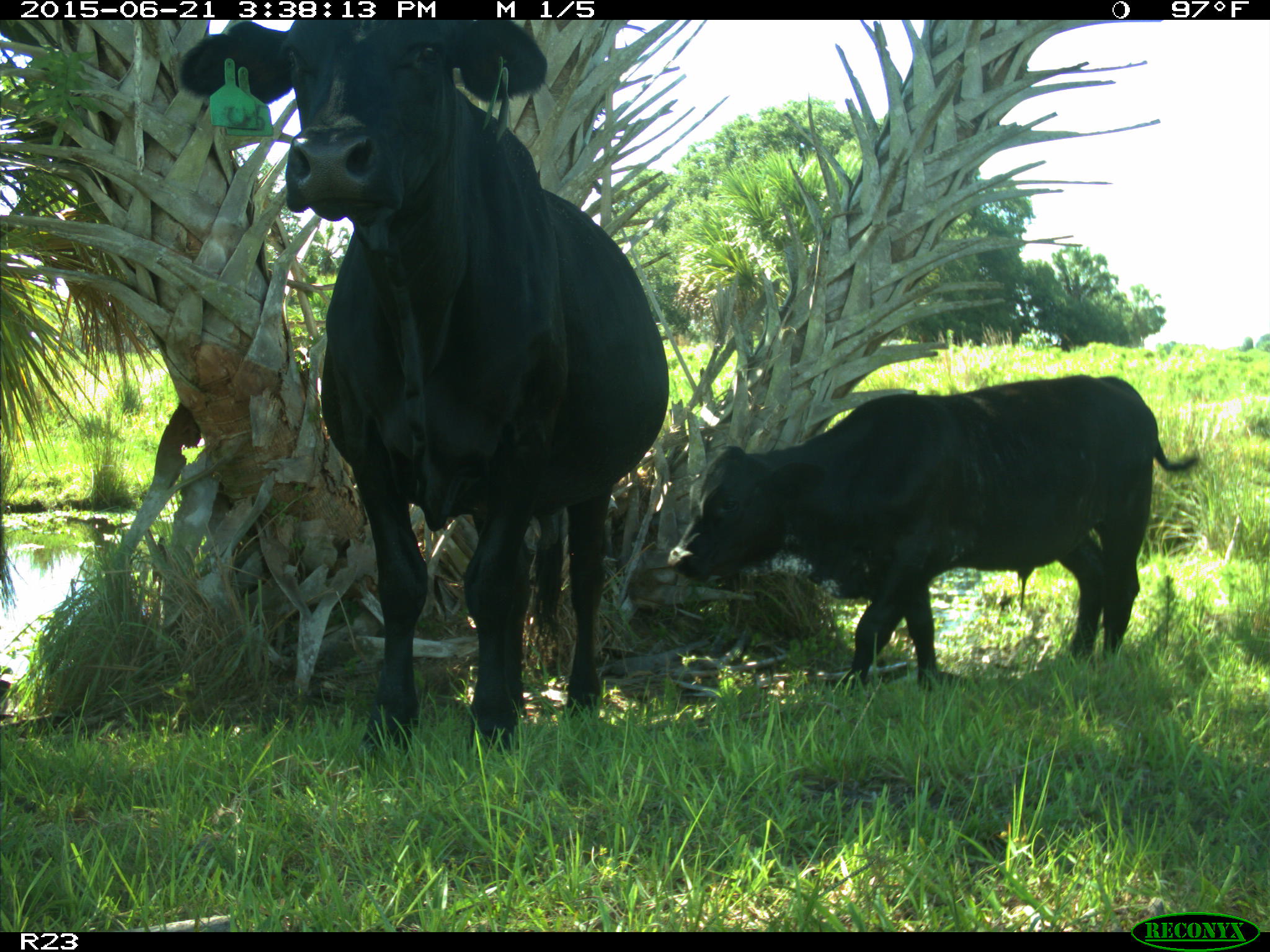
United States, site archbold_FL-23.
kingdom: Animalia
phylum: Chordata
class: Mammalia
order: Artiodactyla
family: Bovidae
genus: Bos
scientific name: Bos taurus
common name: domestic cow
Bos taurus (domestic cow).